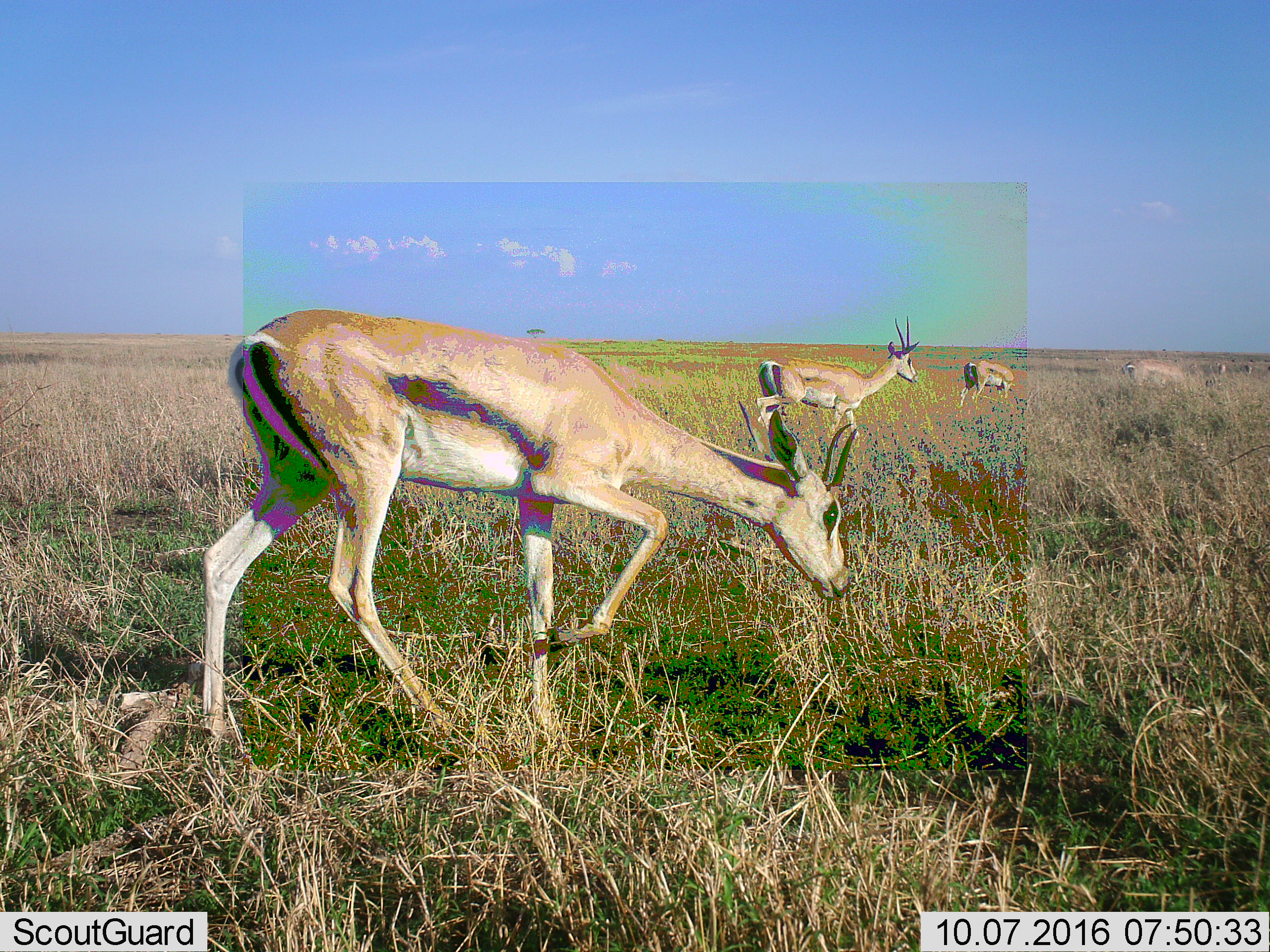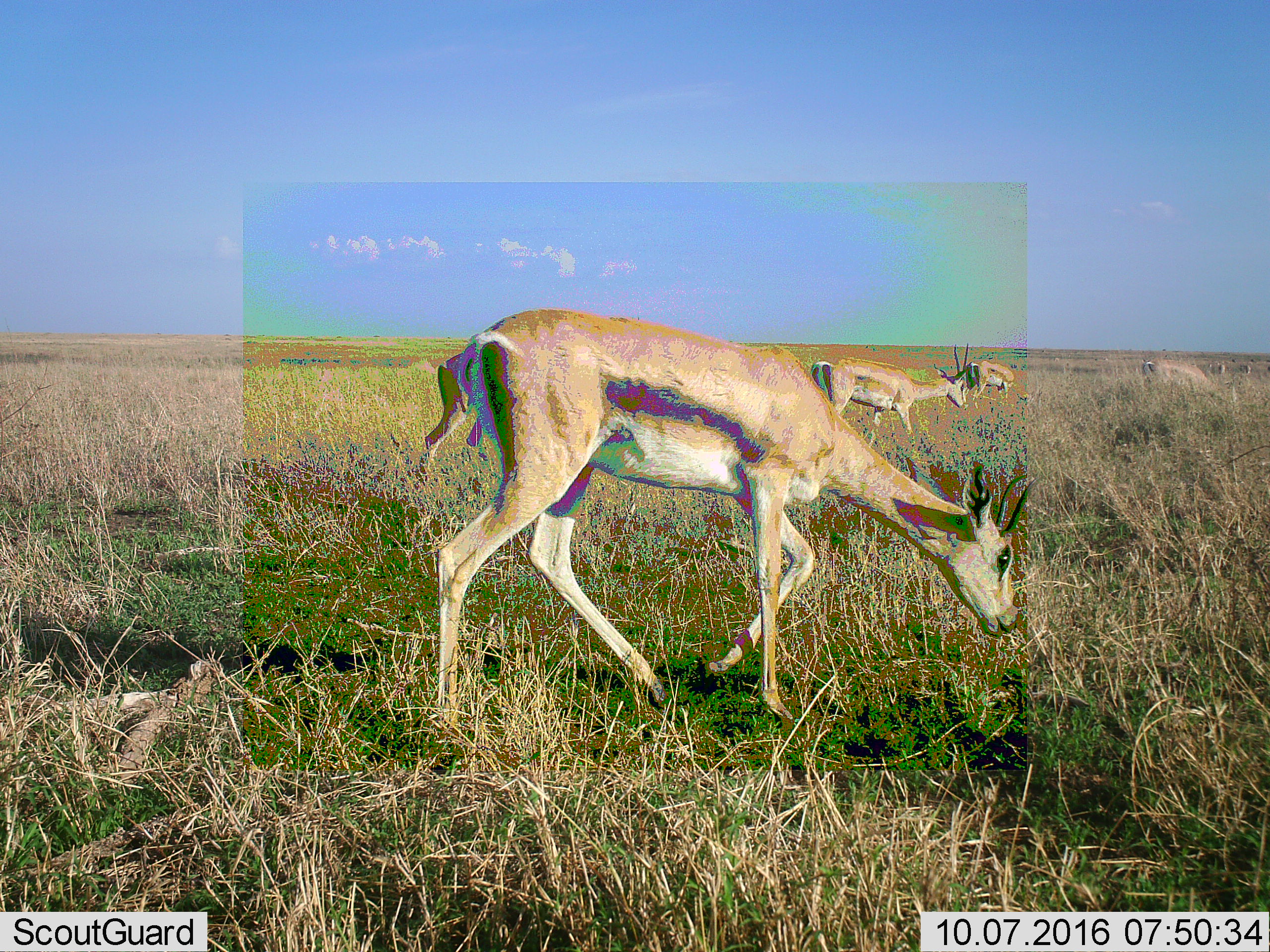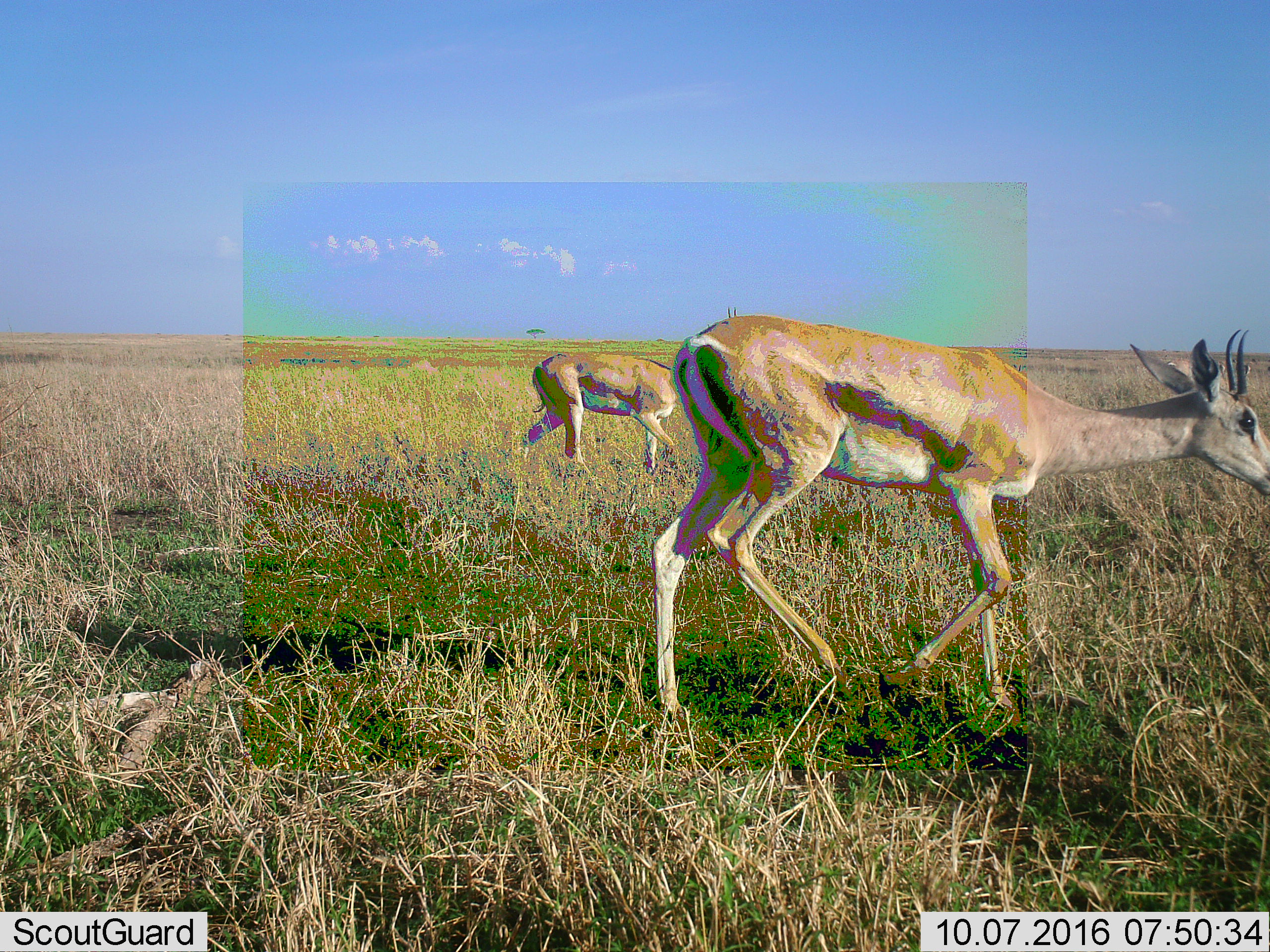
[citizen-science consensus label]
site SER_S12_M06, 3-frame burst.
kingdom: Animalia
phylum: Chordata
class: Mammalia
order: Artiodactyla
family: Bovidae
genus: Nanger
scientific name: Nanger granti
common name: grant's gazelle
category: gazellegrants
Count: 7.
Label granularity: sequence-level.